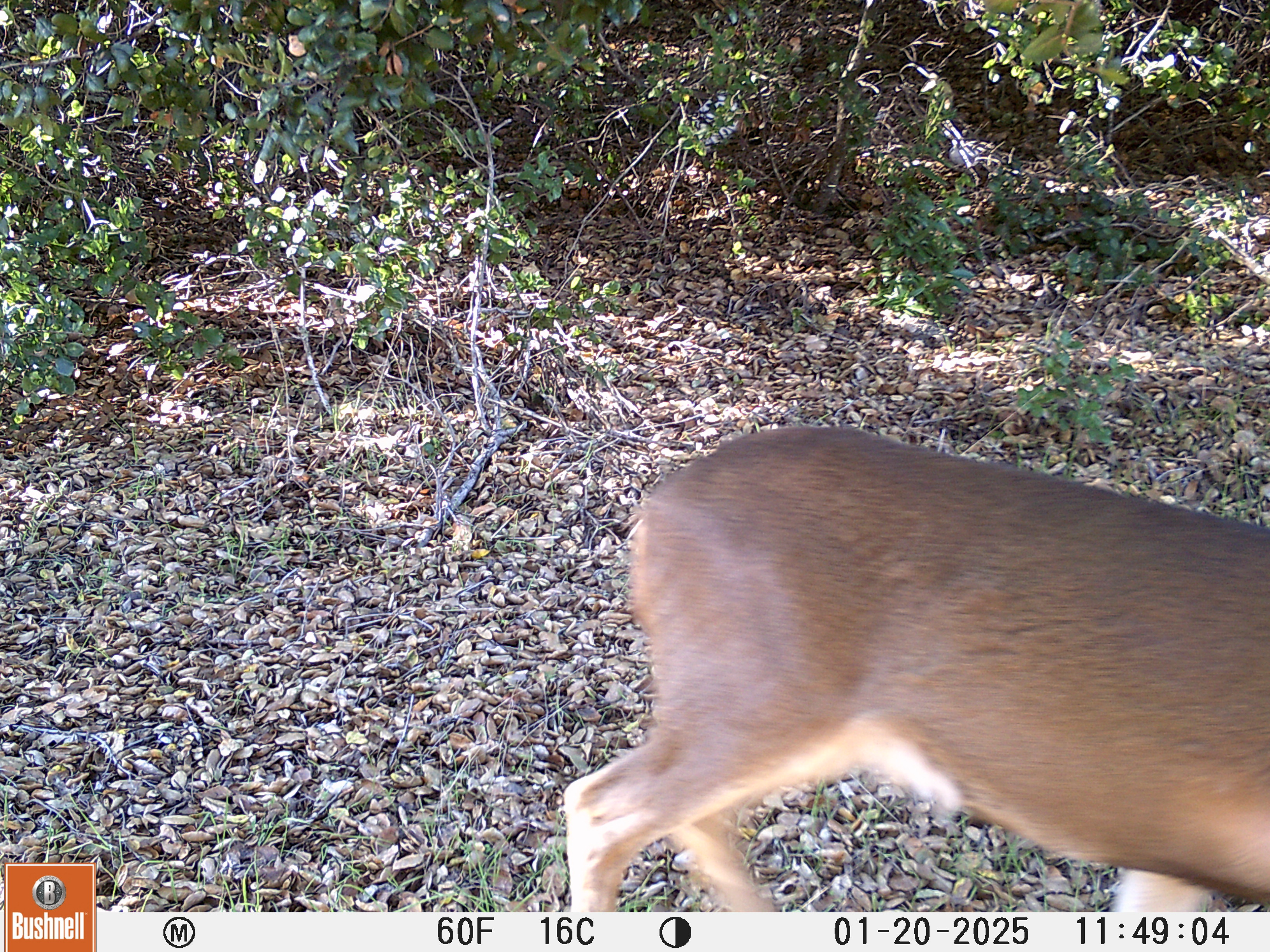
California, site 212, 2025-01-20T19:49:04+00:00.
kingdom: Animalia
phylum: Chordata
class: Mammalia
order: Artiodactyla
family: Cervidae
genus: Odocoileus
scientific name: Odocoileus hemionus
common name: mule deer